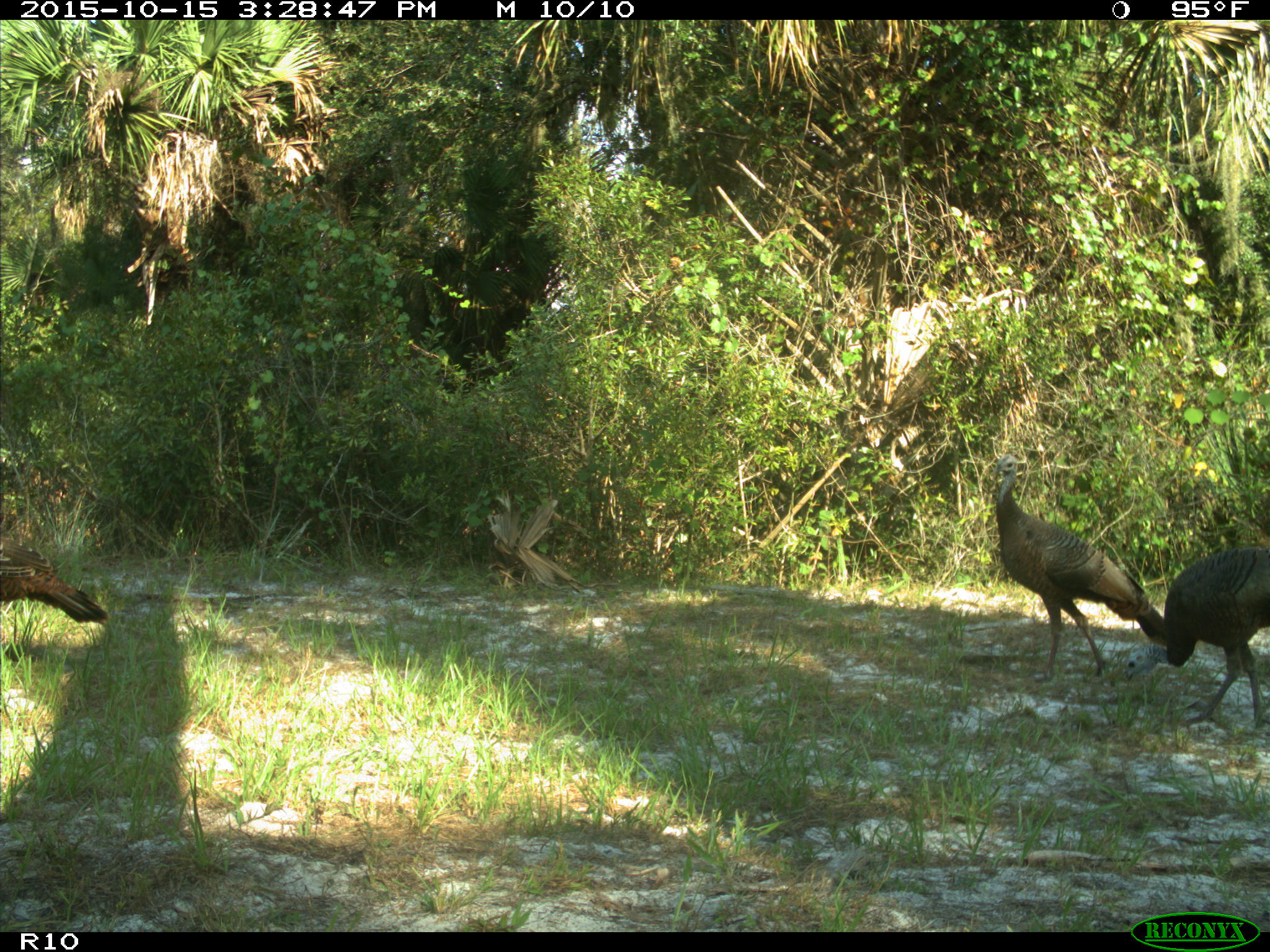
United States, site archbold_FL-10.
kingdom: Animalia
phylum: Chordata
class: Aves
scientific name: Aves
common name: birds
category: unidentified bird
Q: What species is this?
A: Unidentified bird (birds) (Aves).